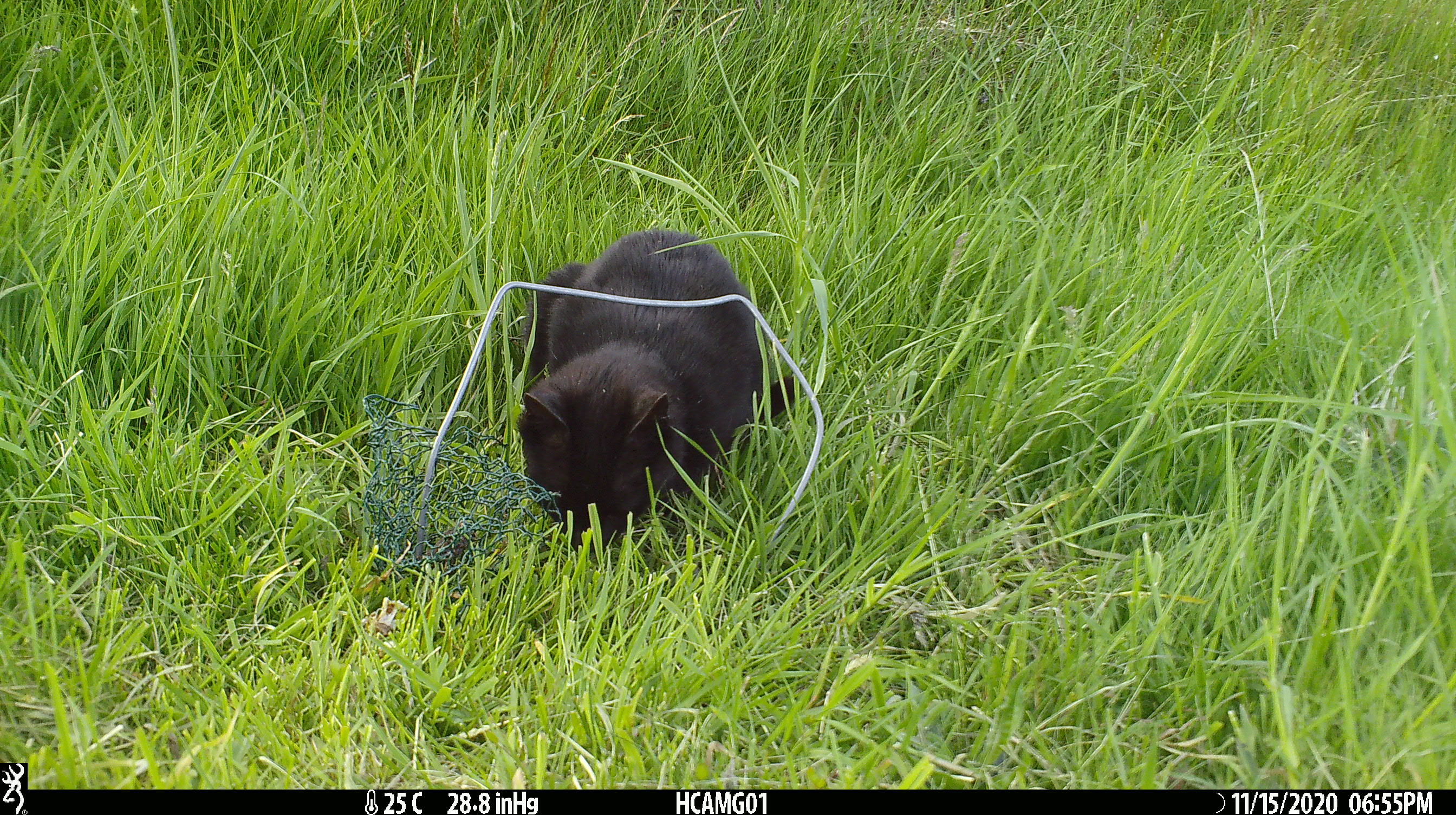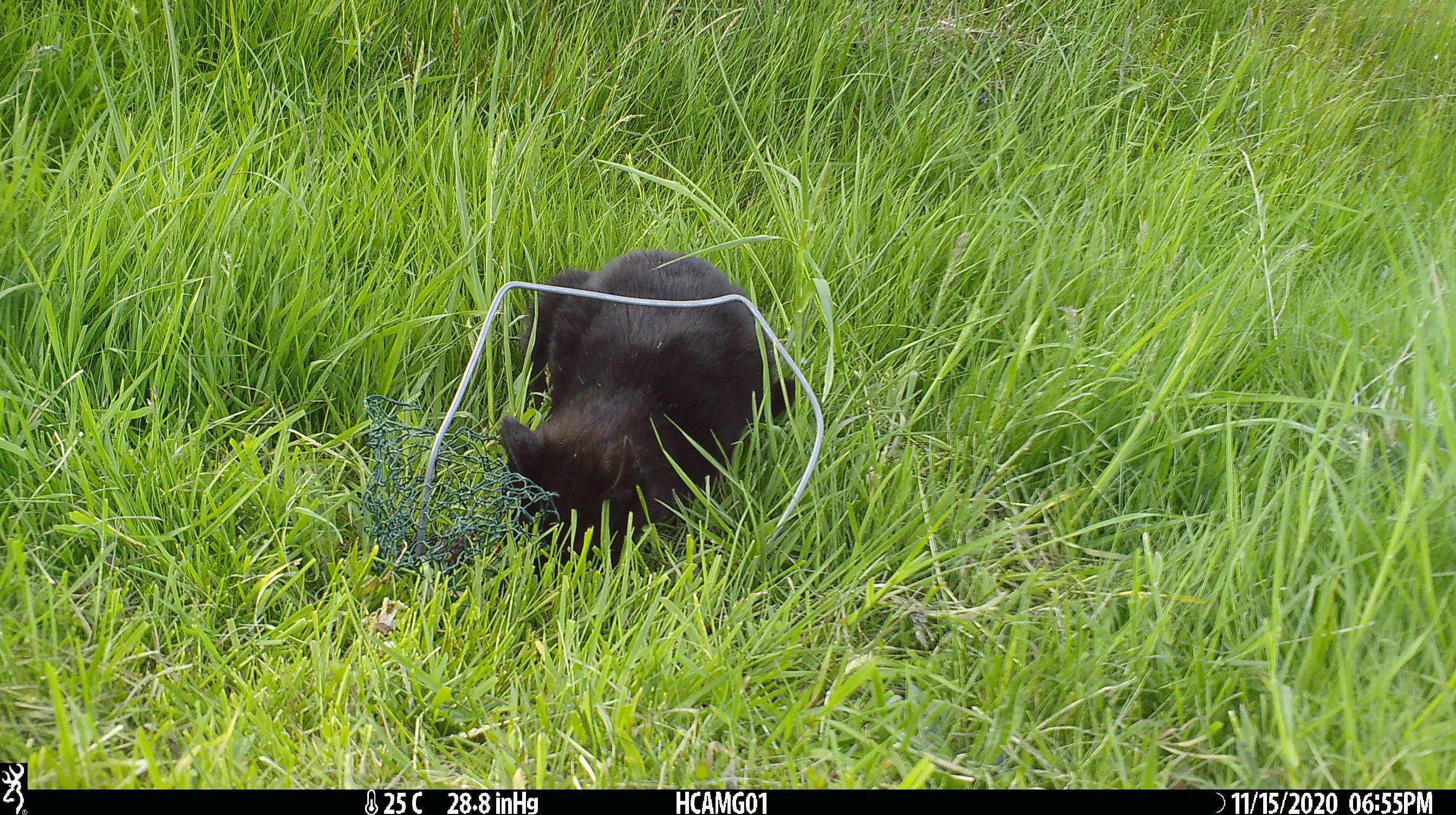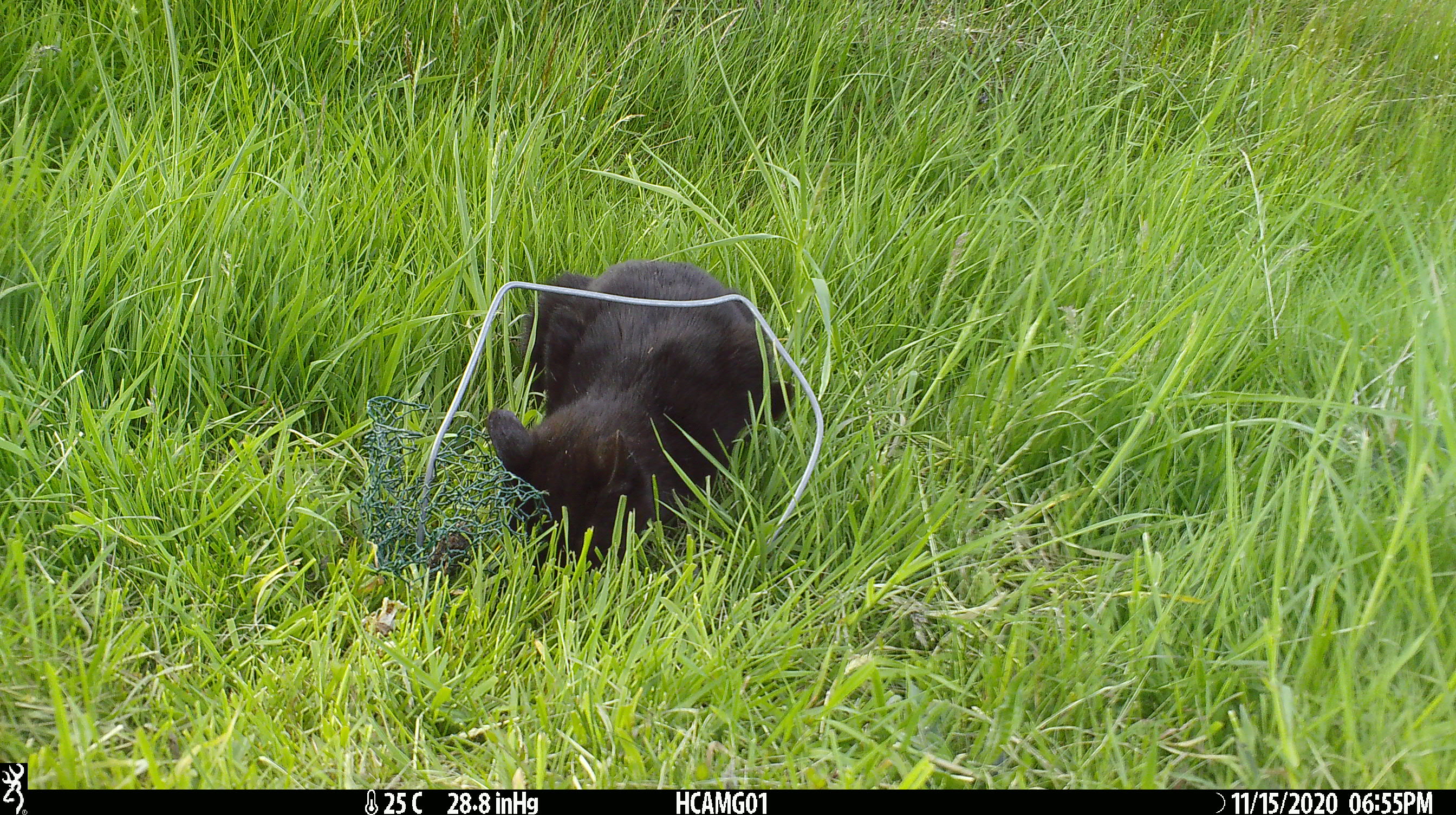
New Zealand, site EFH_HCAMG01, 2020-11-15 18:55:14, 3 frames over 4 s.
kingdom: Animalia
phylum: Chordata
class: Mammalia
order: Carnivora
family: Felidae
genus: Felis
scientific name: Felis catus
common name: domestic cat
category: cat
Cat (domestic cat) (Felis catus).